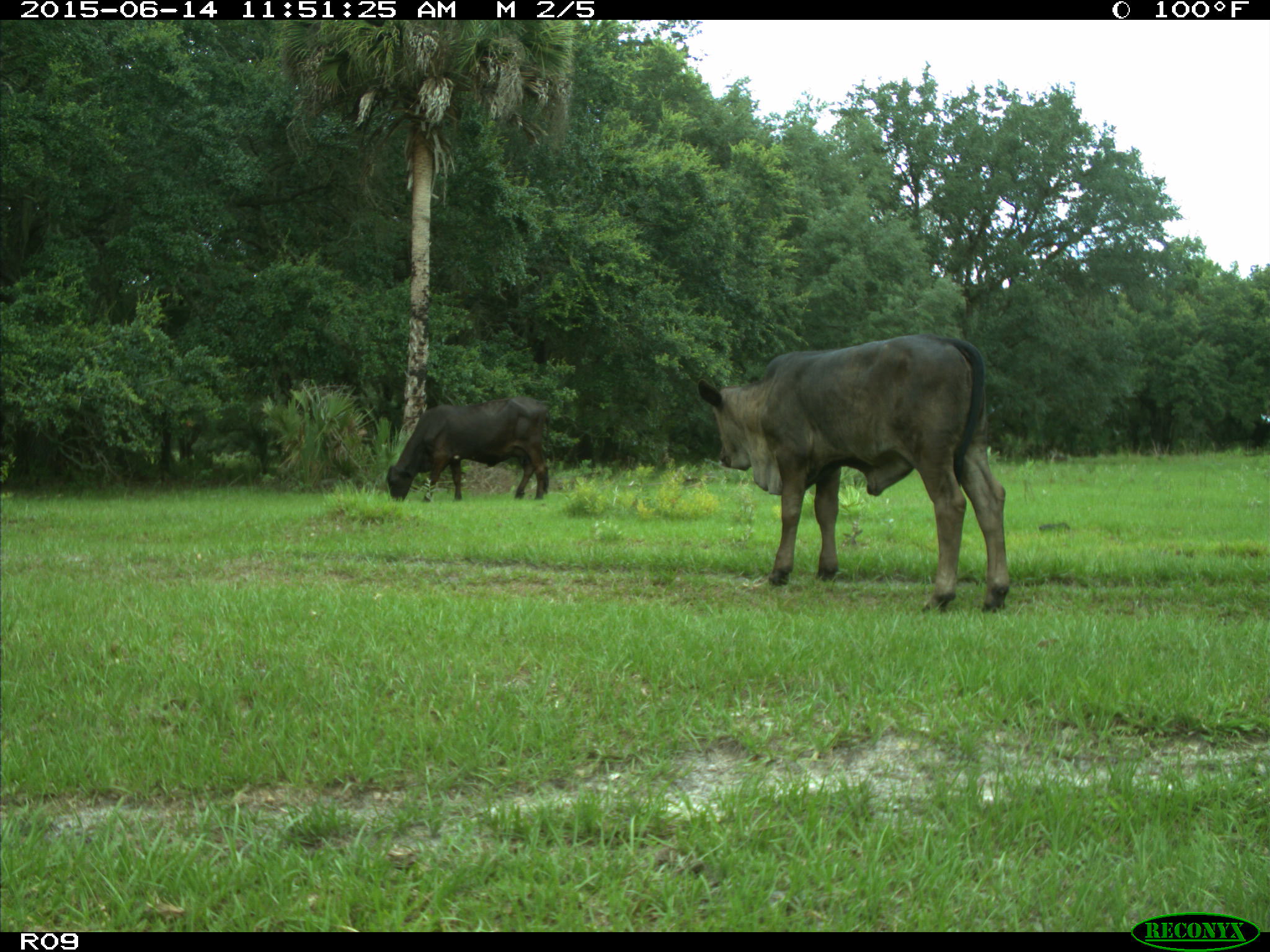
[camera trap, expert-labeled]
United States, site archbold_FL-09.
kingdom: Animalia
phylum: Chordata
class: Mammalia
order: Artiodactyla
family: Bovidae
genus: Bos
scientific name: Bos taurus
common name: domestic cow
Bos taurus (domestic cow).